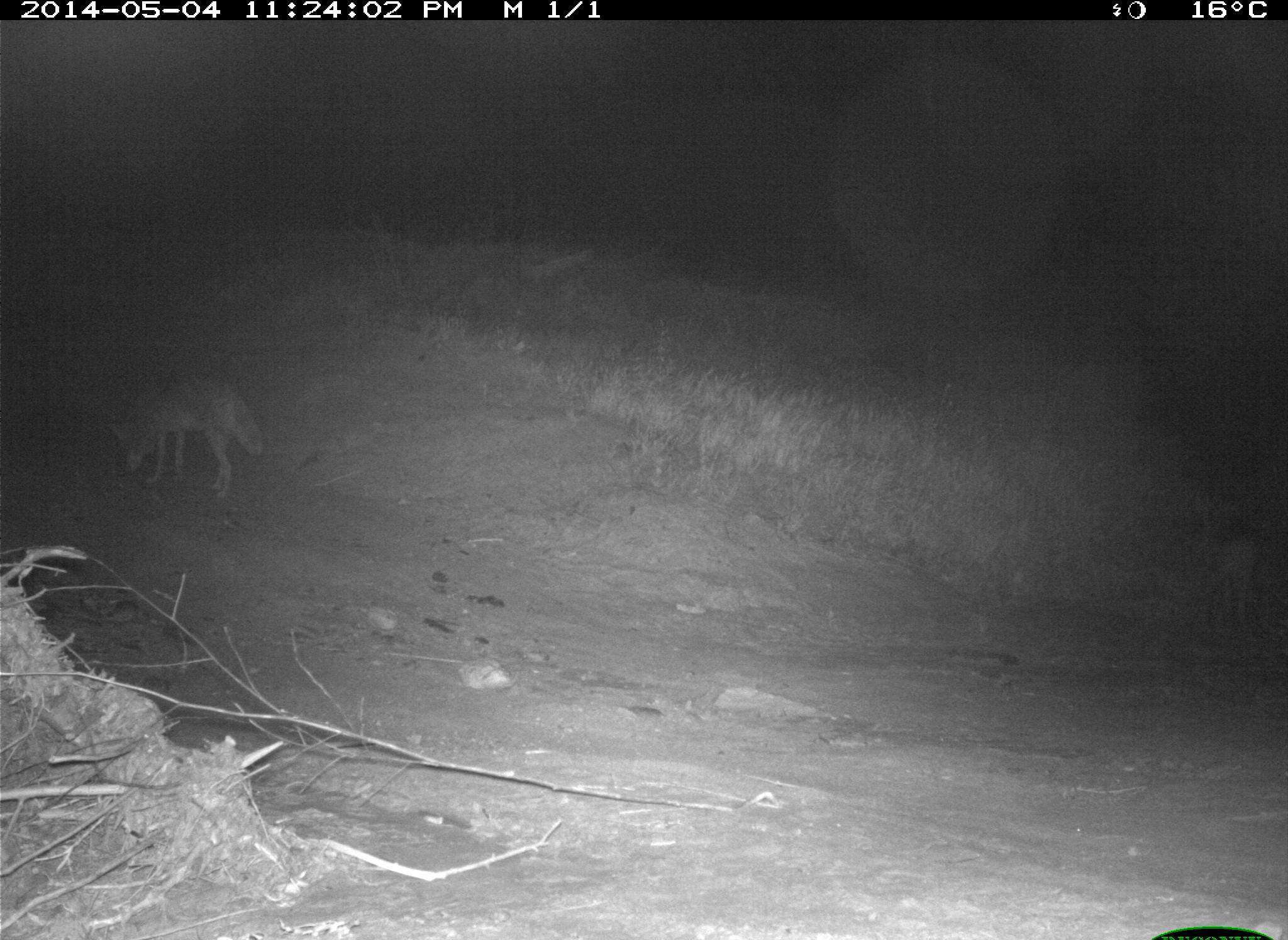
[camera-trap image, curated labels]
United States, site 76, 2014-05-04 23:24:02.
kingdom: Animalia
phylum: Chordata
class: Mammalia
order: Carnivora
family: Canidae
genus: Canis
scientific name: Canis latrans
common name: coyote